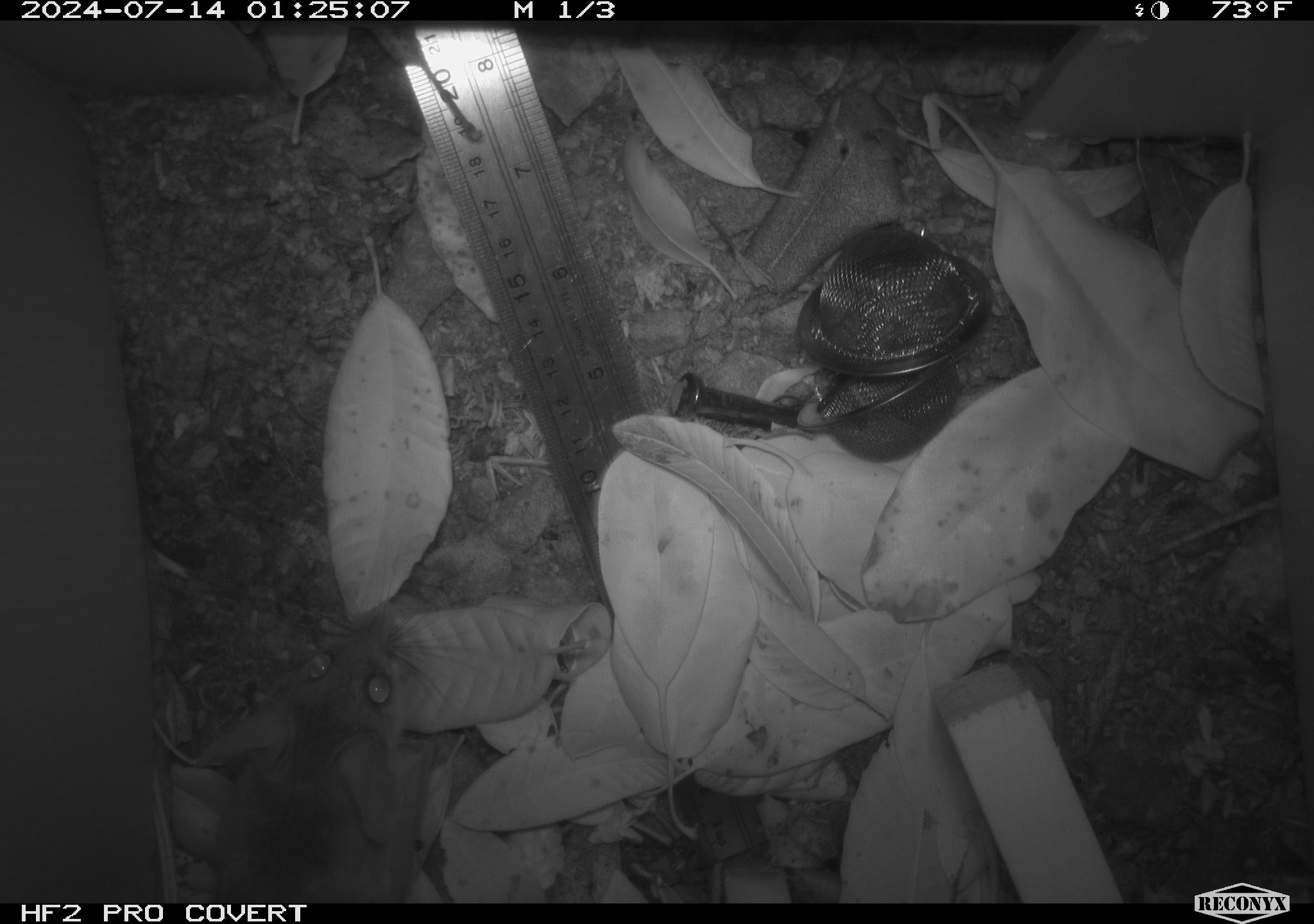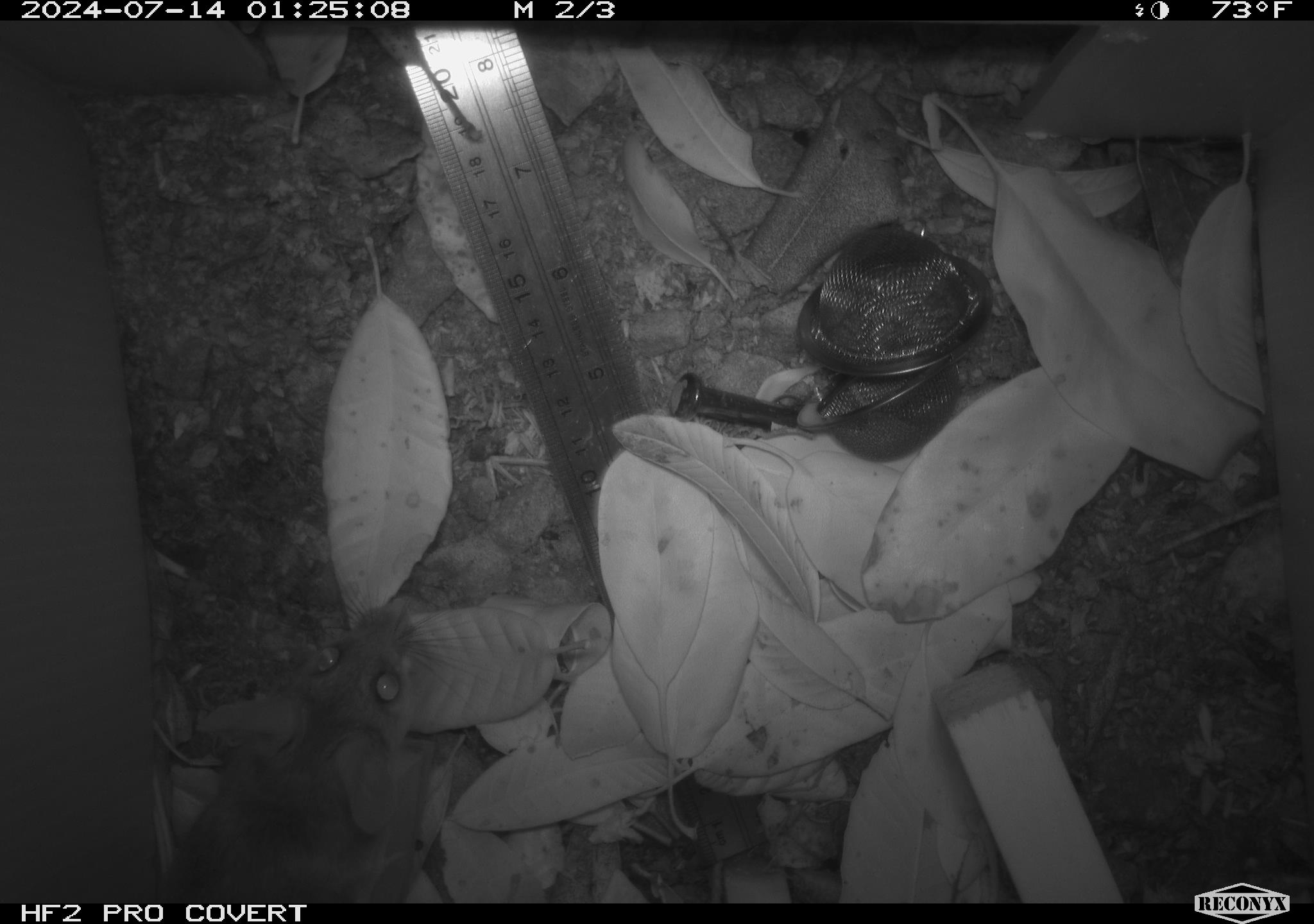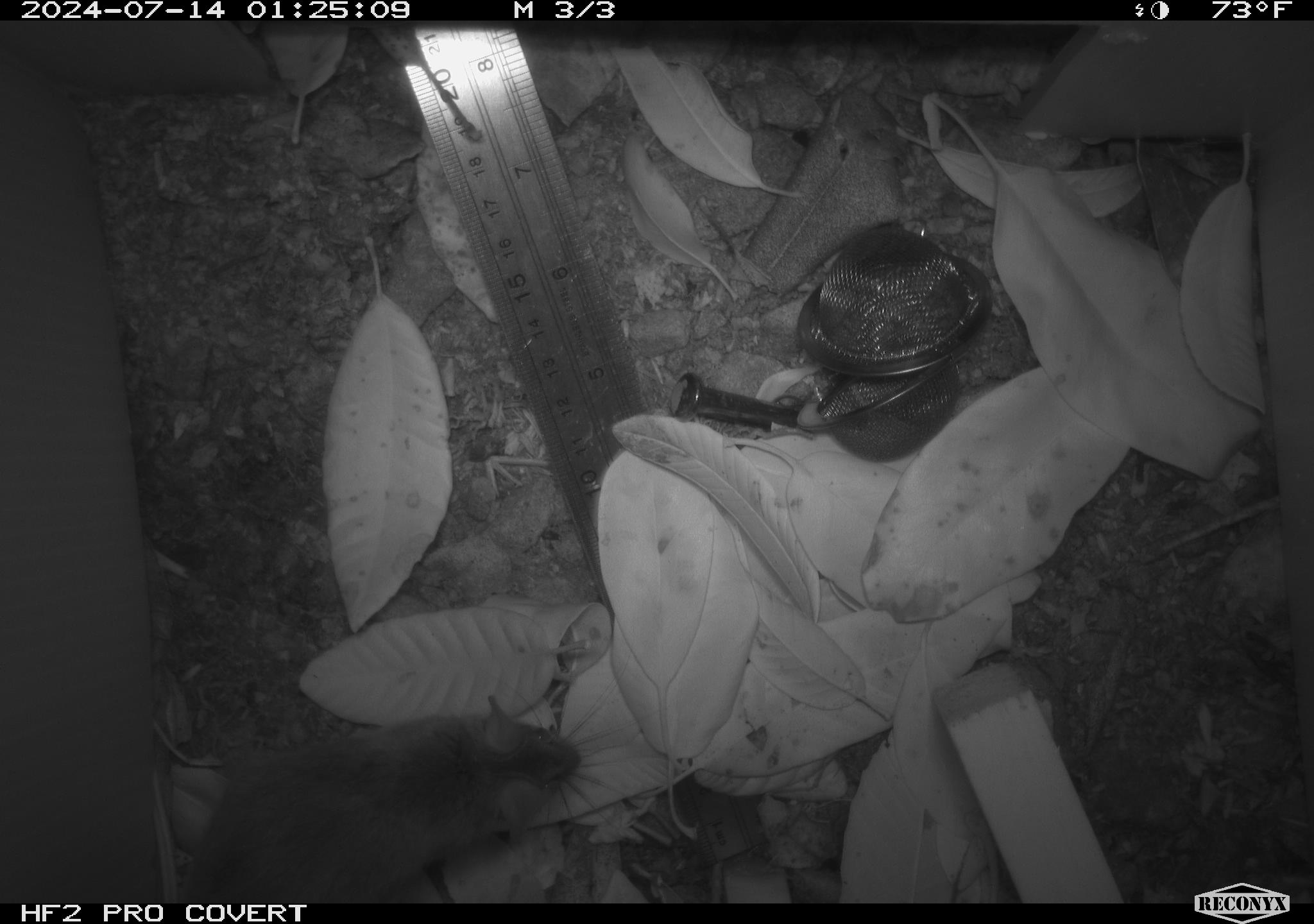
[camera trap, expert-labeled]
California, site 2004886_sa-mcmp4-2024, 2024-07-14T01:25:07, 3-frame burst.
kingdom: Animalia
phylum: Chordata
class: Mammalia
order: Rodentia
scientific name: Rodentia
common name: mouse species